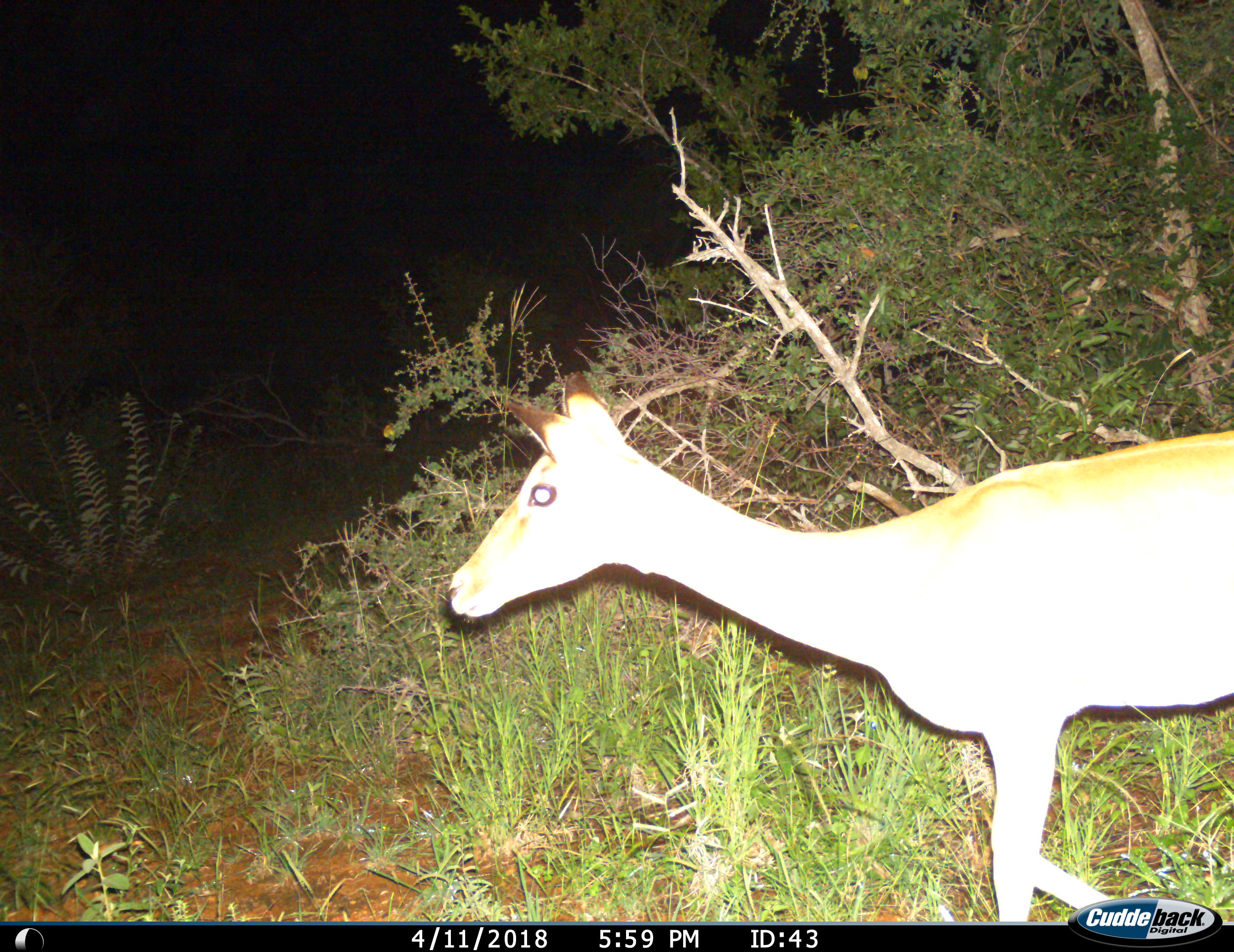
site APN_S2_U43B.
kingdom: Animalia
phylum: Chordata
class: Mammalia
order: Artiodactyla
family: Bovidae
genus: Aepyceros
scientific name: Aepyceros melampus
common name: impala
Impala (Aepyceros melampus), count 1. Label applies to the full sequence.